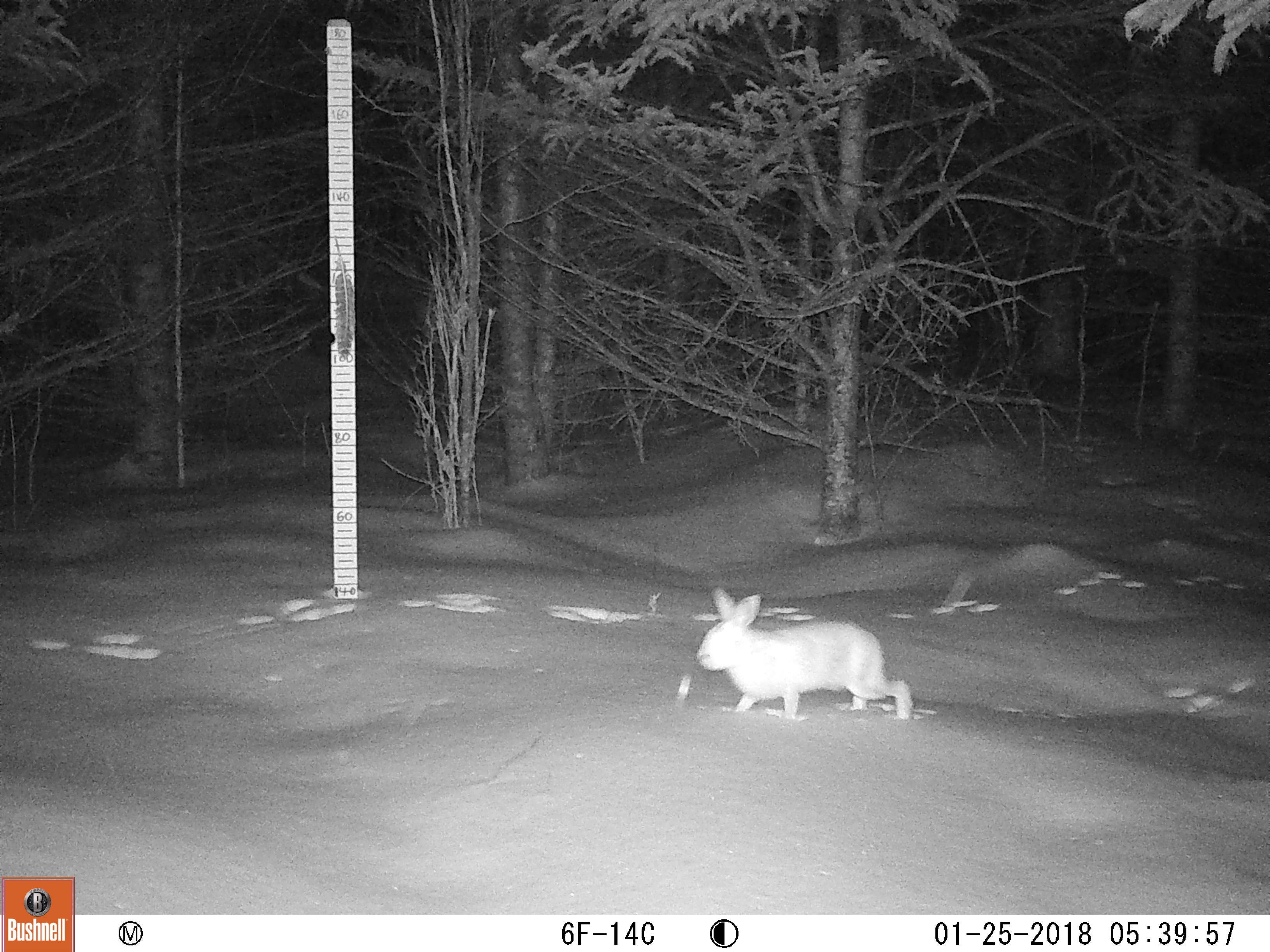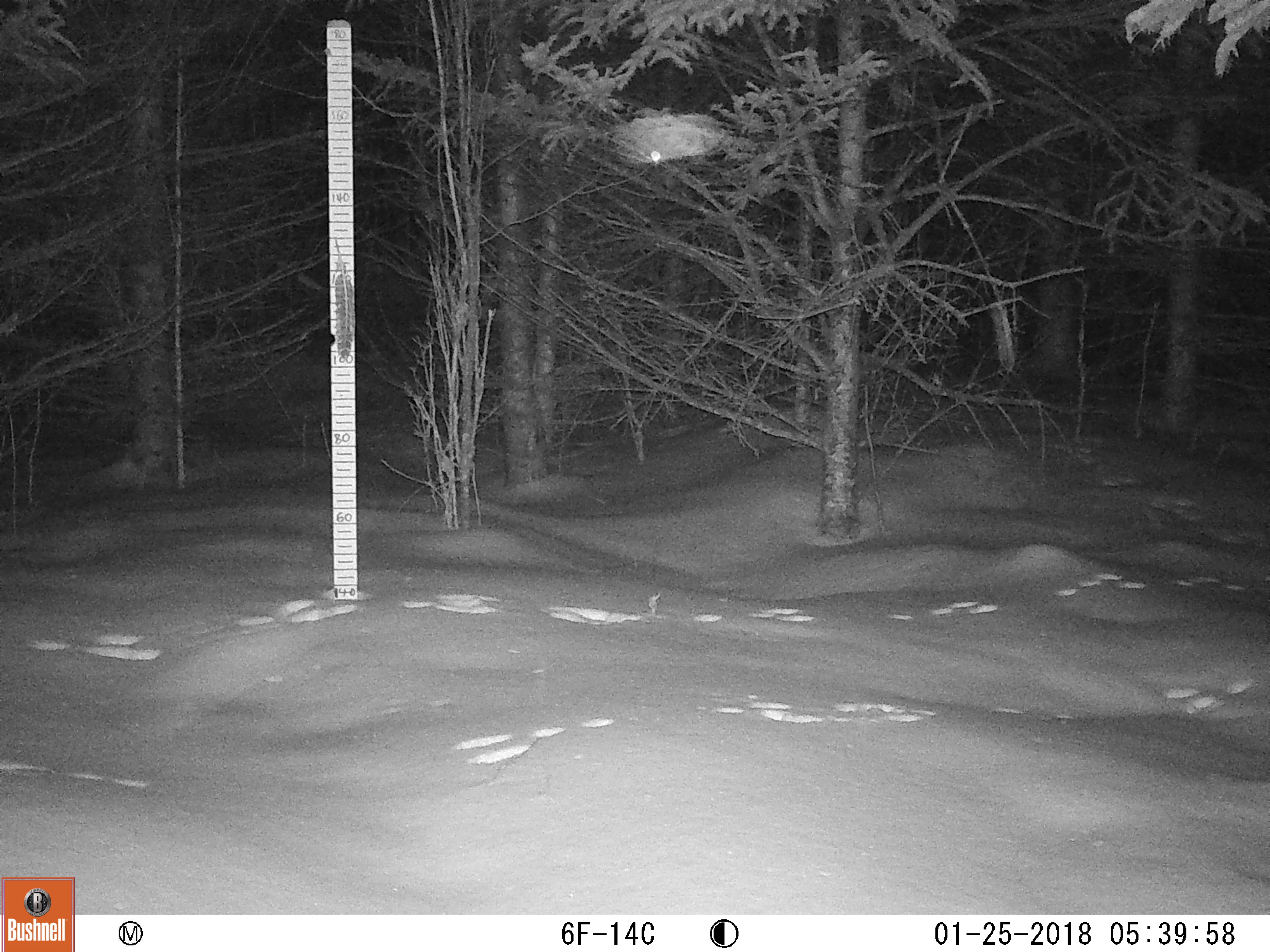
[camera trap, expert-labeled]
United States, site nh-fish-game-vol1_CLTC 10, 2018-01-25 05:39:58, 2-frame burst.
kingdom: Animalia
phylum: Chordata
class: Mammalia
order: Lagomorpha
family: Leporidae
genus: Lepus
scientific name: Lepus americanus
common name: snowshoe hare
Snowshoe hare (Lepus americanus).